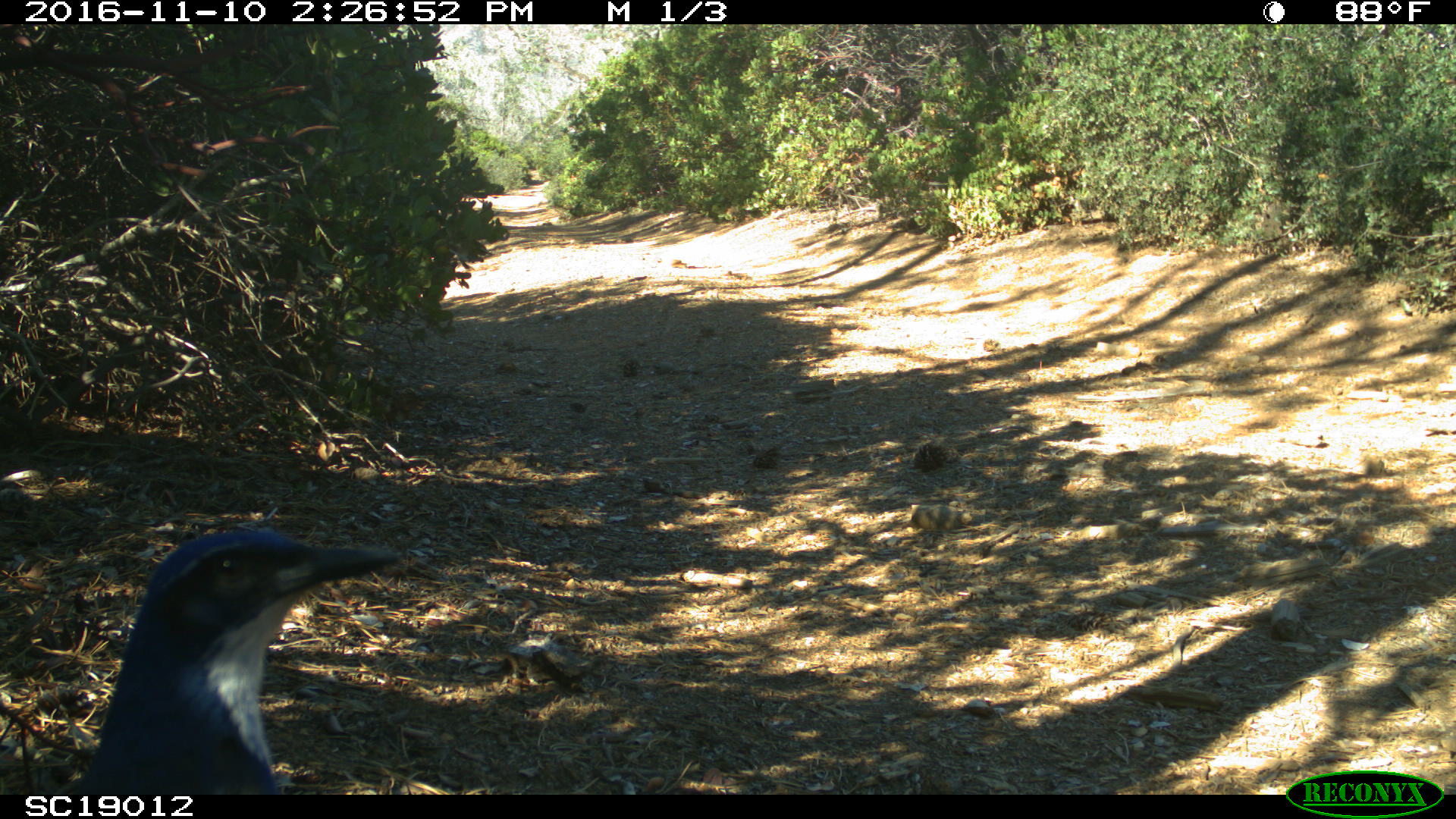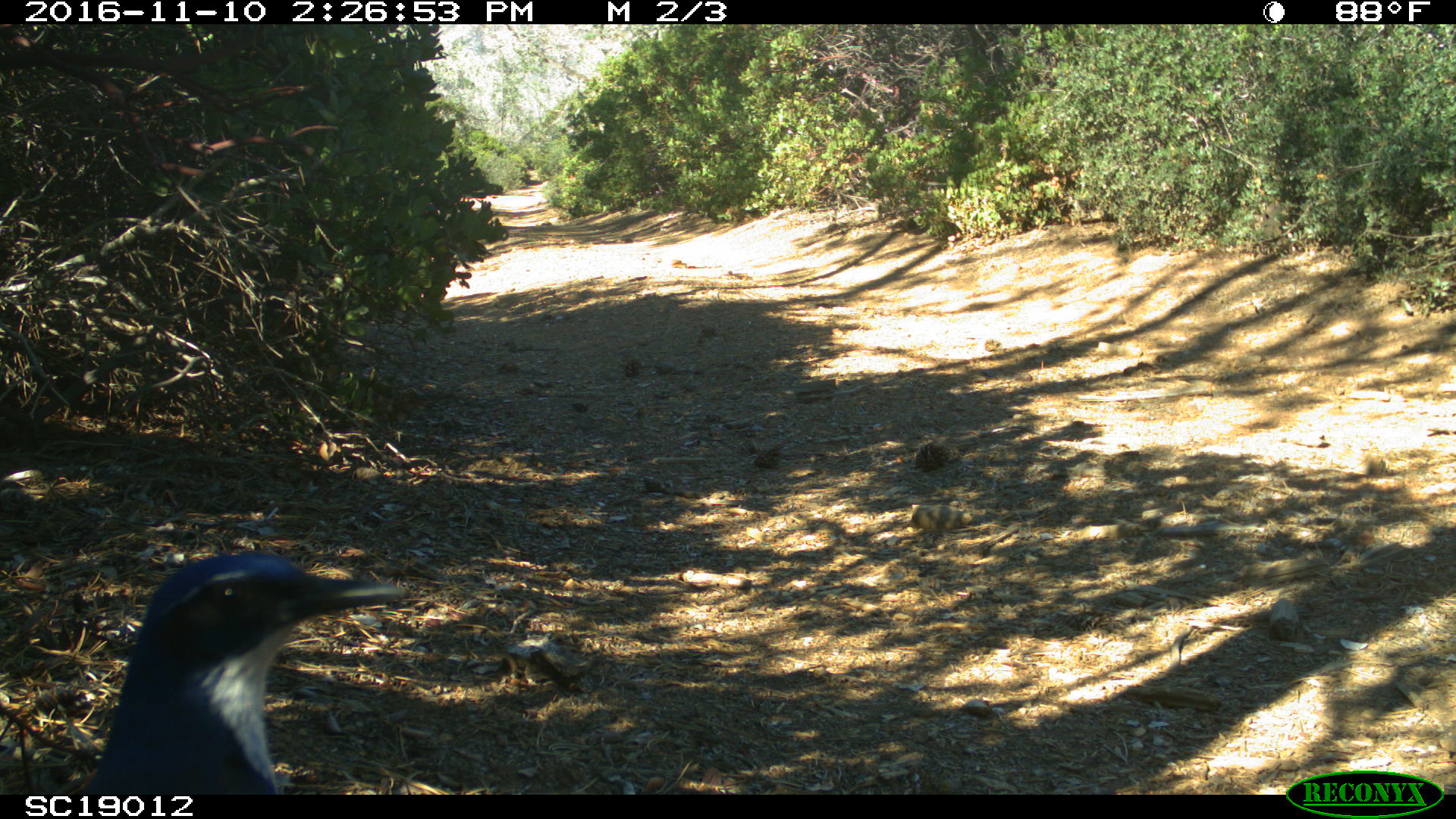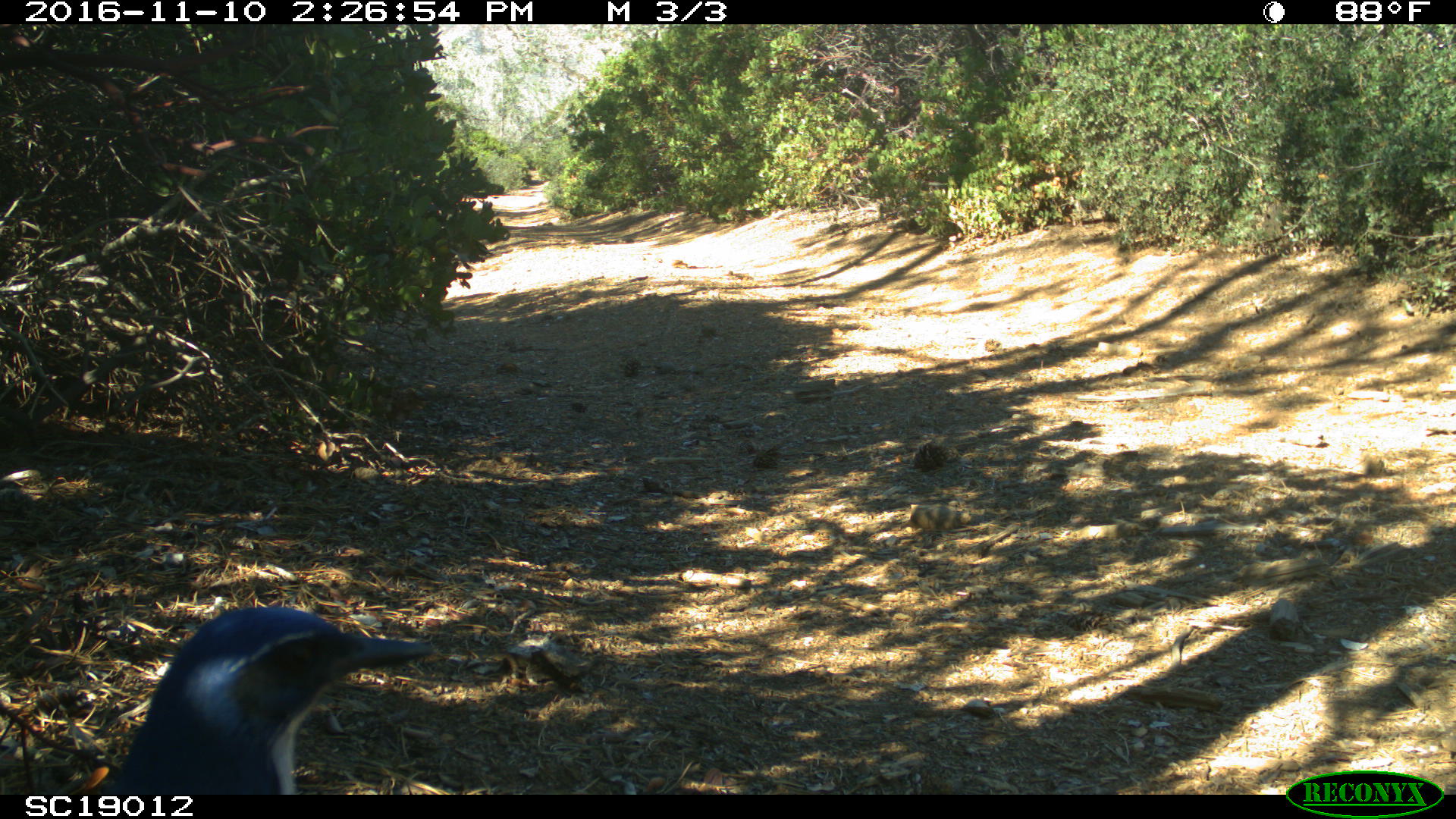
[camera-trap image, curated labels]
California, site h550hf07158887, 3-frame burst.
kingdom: Animalia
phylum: Chordata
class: Aves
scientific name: Aves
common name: bird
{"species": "bird (Aves)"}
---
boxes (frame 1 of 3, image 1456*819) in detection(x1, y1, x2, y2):
bird: detection(77, 527, 400, 794)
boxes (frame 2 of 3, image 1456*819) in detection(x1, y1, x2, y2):
bird: detection(82, 552, 406, 795)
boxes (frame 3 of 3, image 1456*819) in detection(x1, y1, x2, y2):
bird: detection(102, 605, 433, 794)